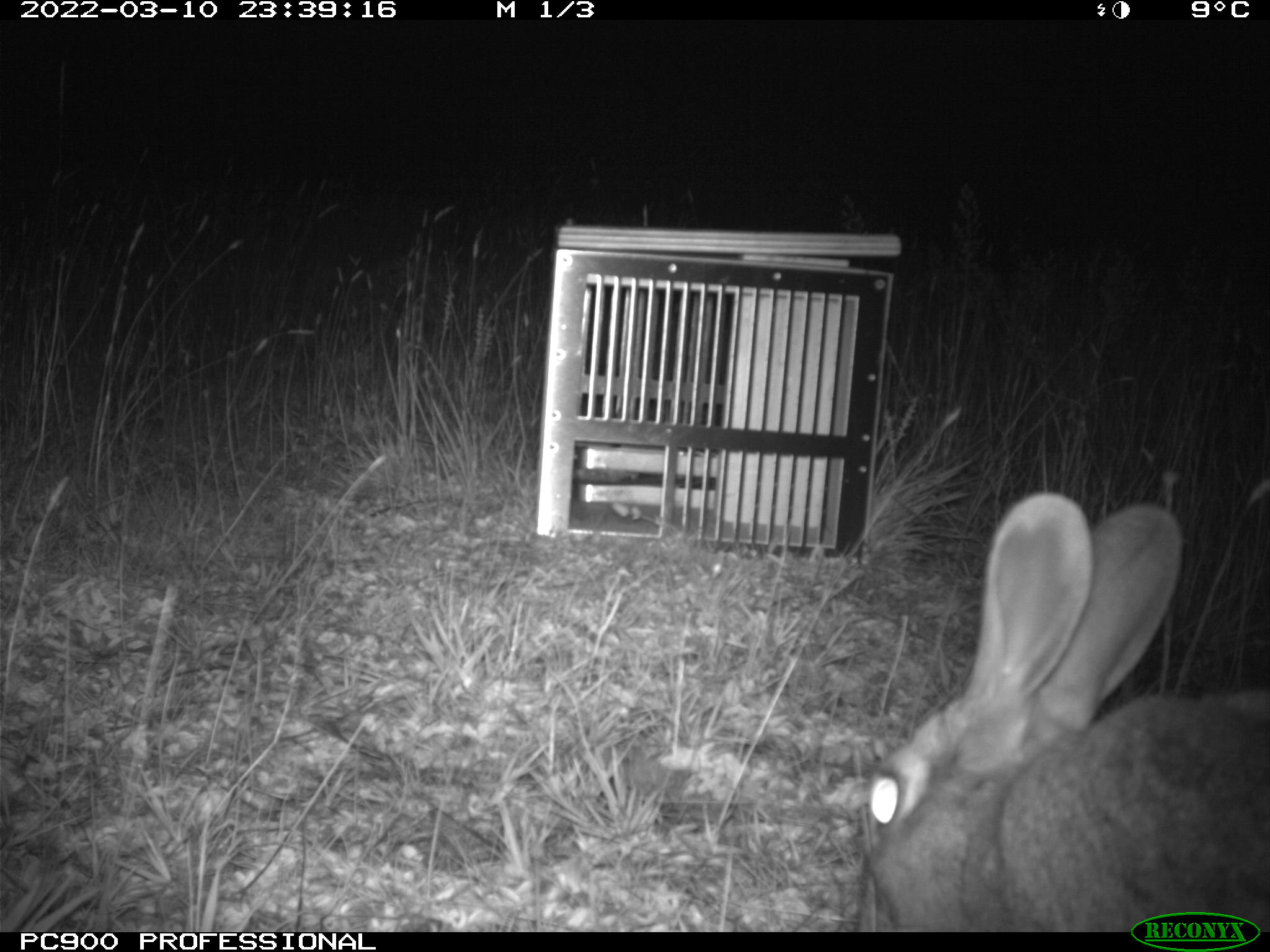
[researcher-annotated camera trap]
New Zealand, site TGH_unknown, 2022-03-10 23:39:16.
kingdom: Animalia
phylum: Chordata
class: Mammalia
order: Lagomorpha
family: Leporidae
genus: Oryctolagus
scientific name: Oryctolagus cuniculus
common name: european rabbit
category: rabbit